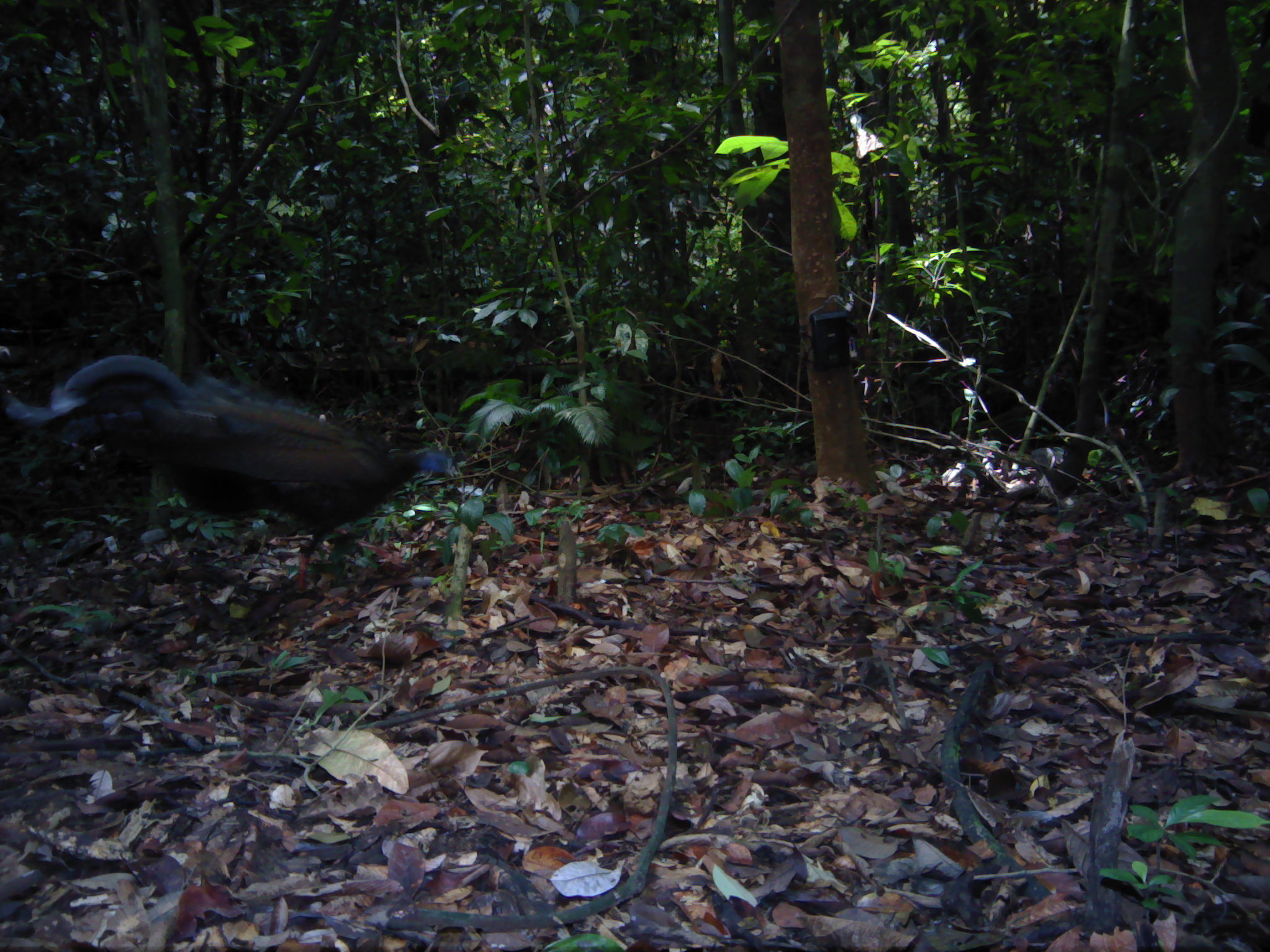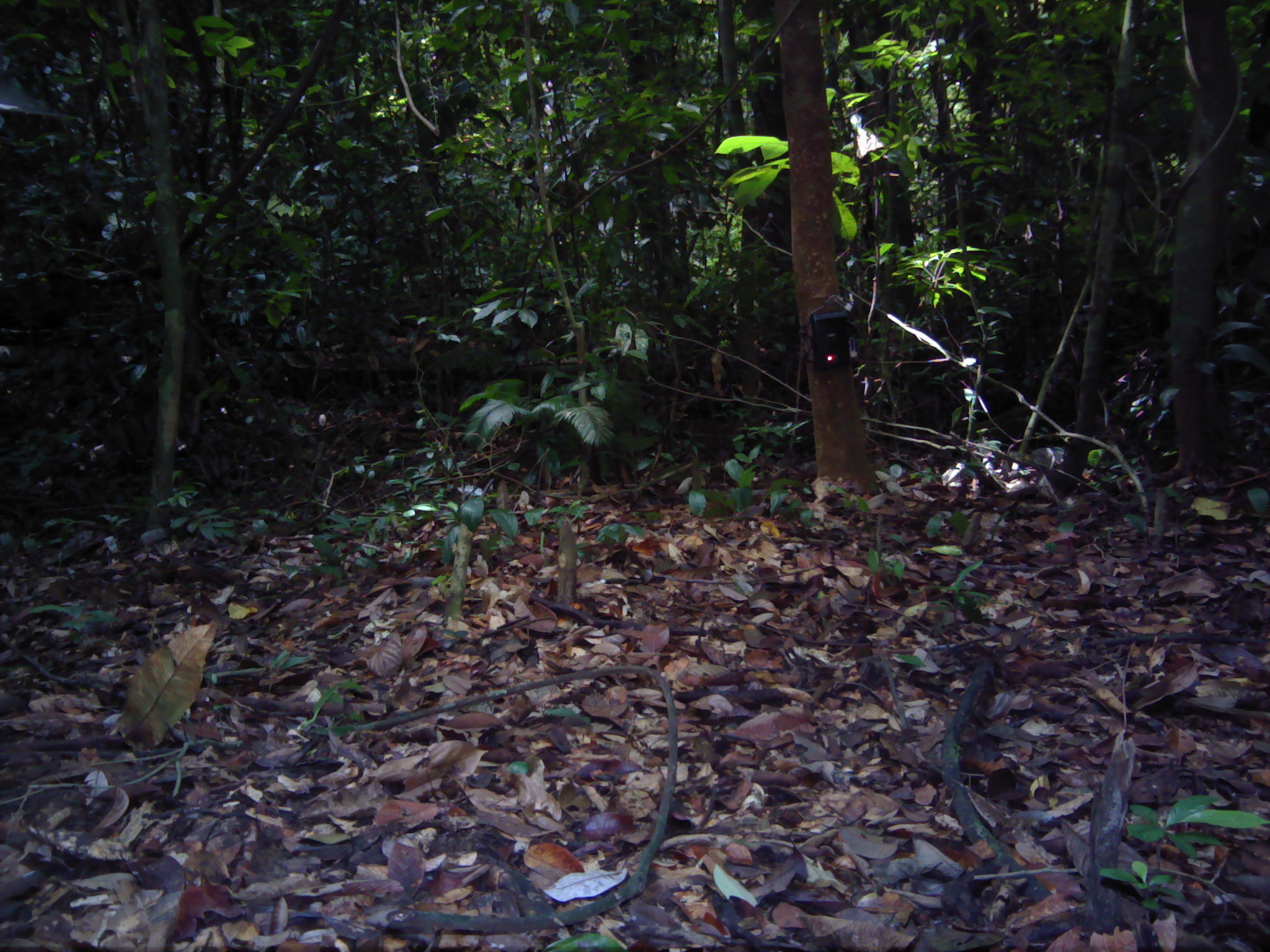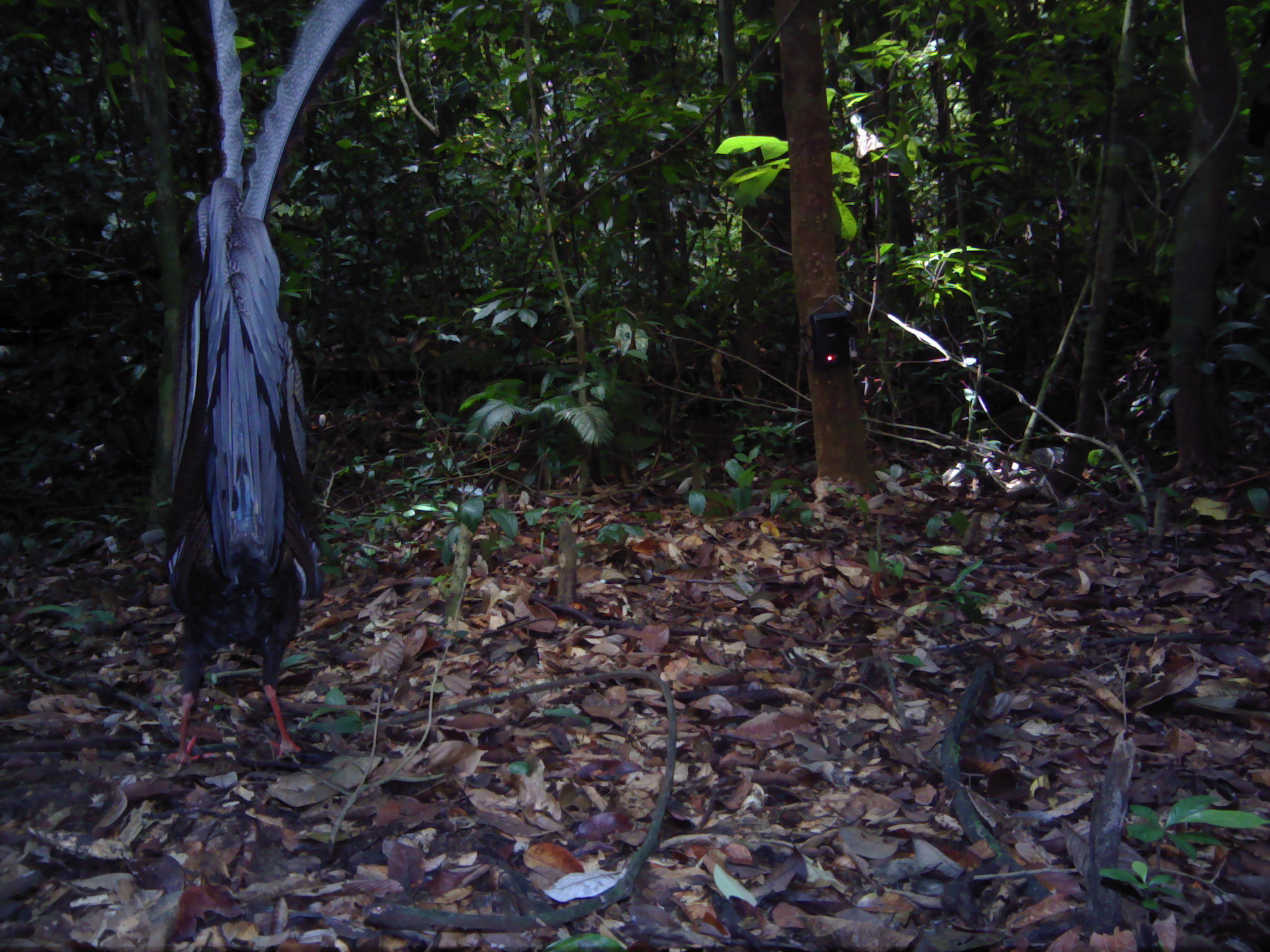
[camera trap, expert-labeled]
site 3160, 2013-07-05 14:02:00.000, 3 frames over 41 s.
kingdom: Animalia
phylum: Chordata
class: Aves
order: Galliformes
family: Phasianidae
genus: Argusianus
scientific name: Argusianus argus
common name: great argus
Argusianus argus (great argus), count 1.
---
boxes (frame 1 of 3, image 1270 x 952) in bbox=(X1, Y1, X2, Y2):
argusianus argus: bbox=(3, 352, 459, 598)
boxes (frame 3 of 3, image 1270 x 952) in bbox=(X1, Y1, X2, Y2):
argusianus argus: bbox=(161, 0, 359, 770)